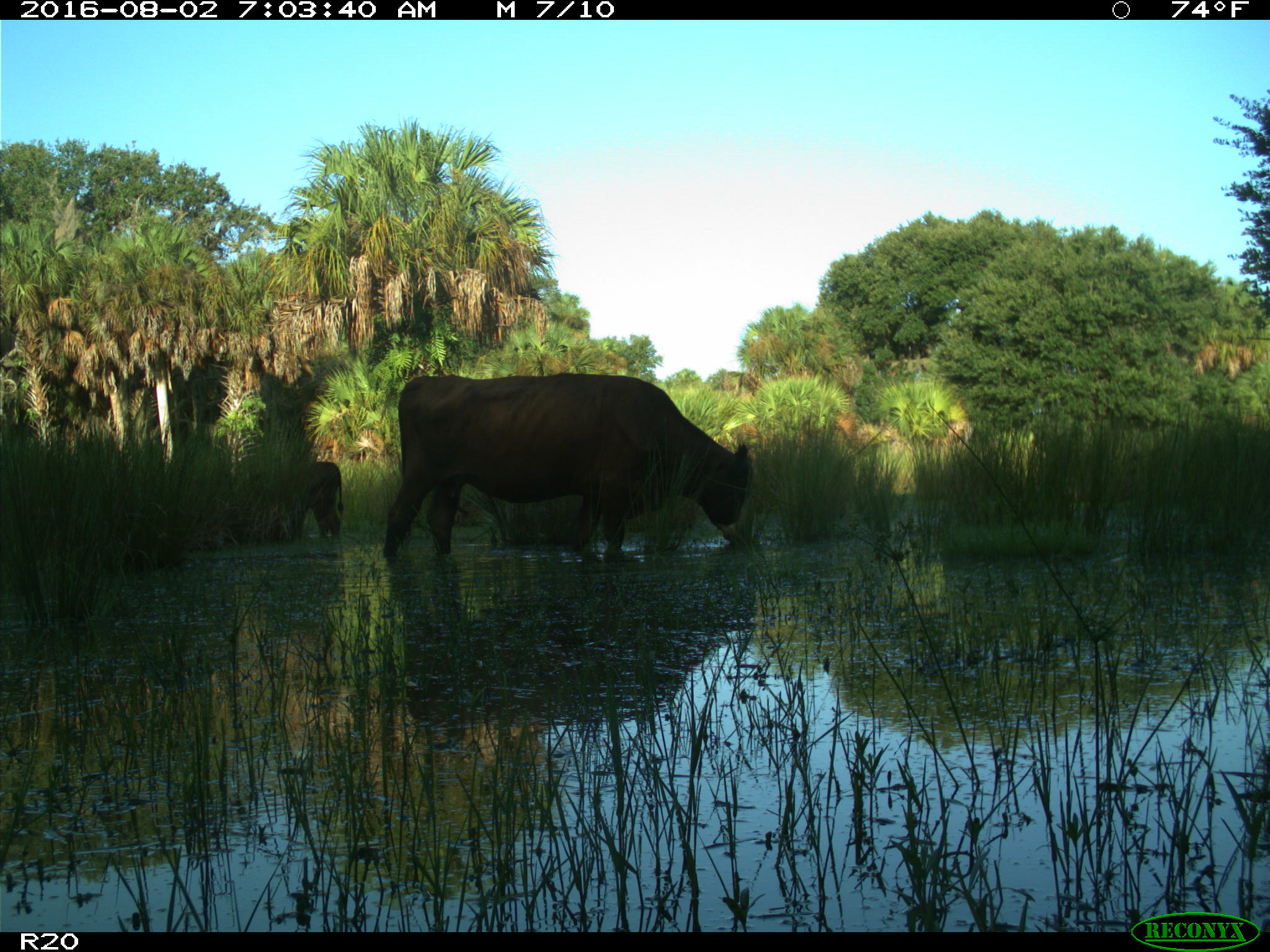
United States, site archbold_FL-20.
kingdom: Animalia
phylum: Chordata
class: Mammalia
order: Artiodactyla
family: Bovidae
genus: Bos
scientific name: Bos taurus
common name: domestic cow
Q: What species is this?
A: Bos taurus (domestic cow).